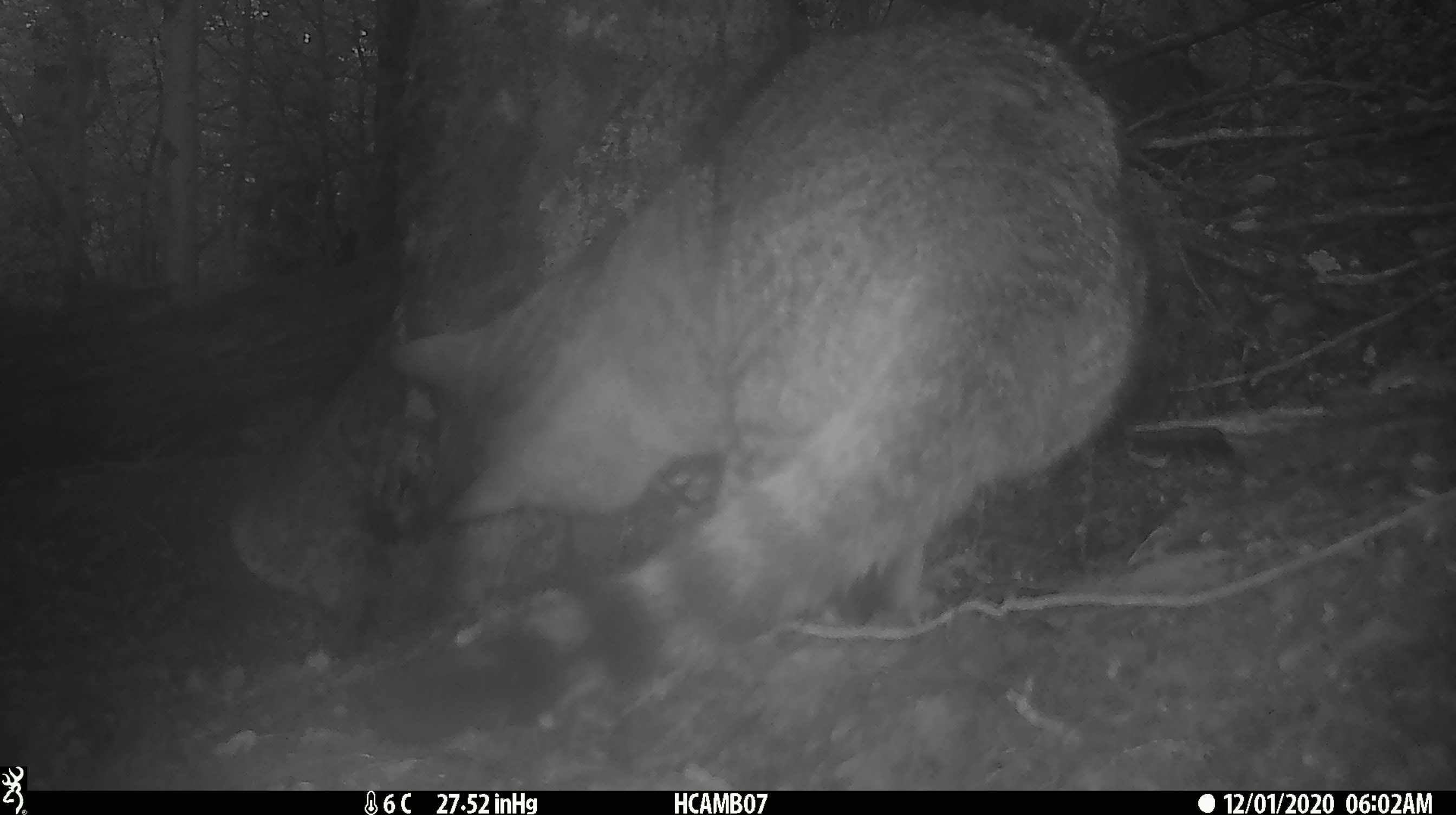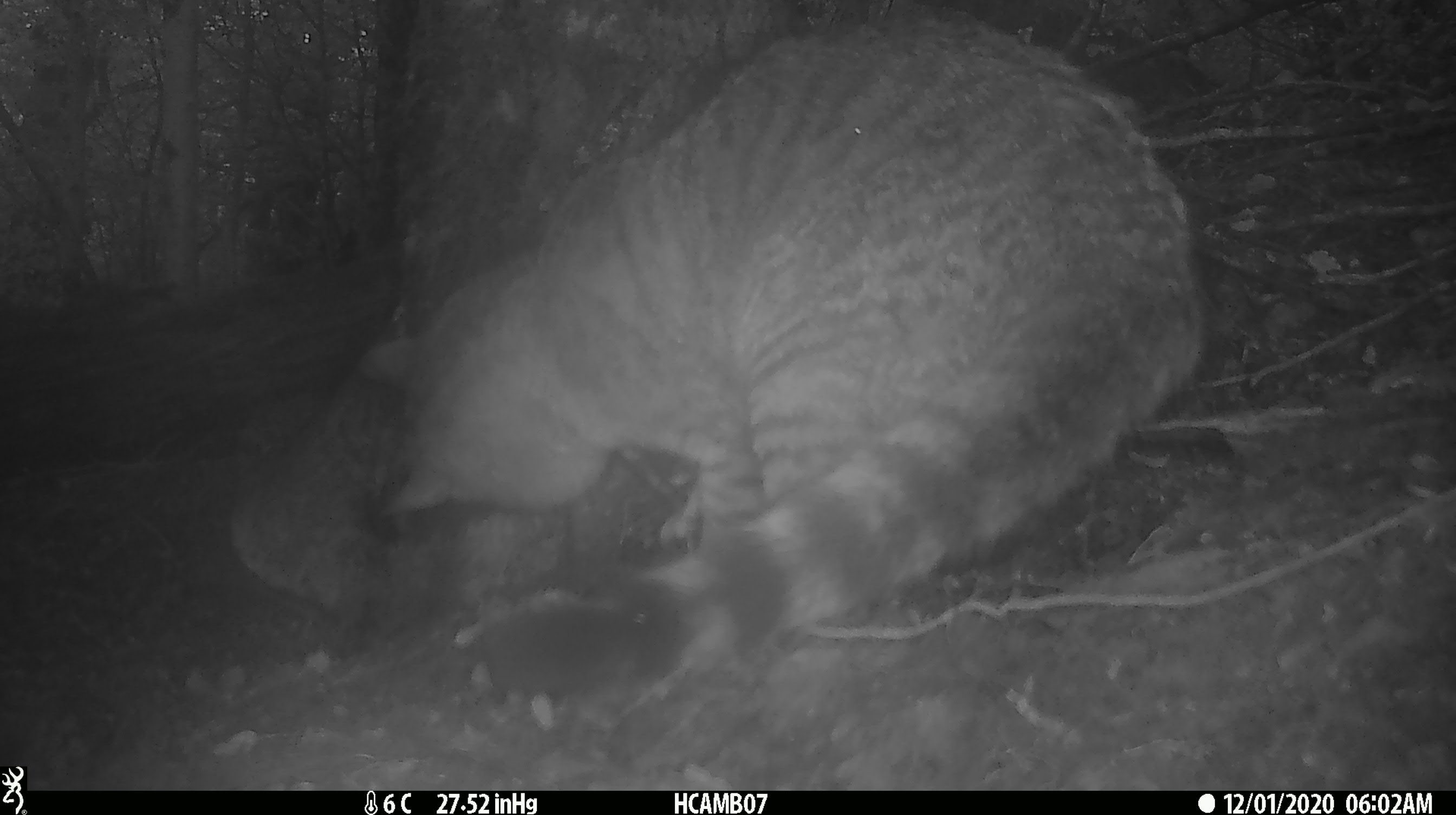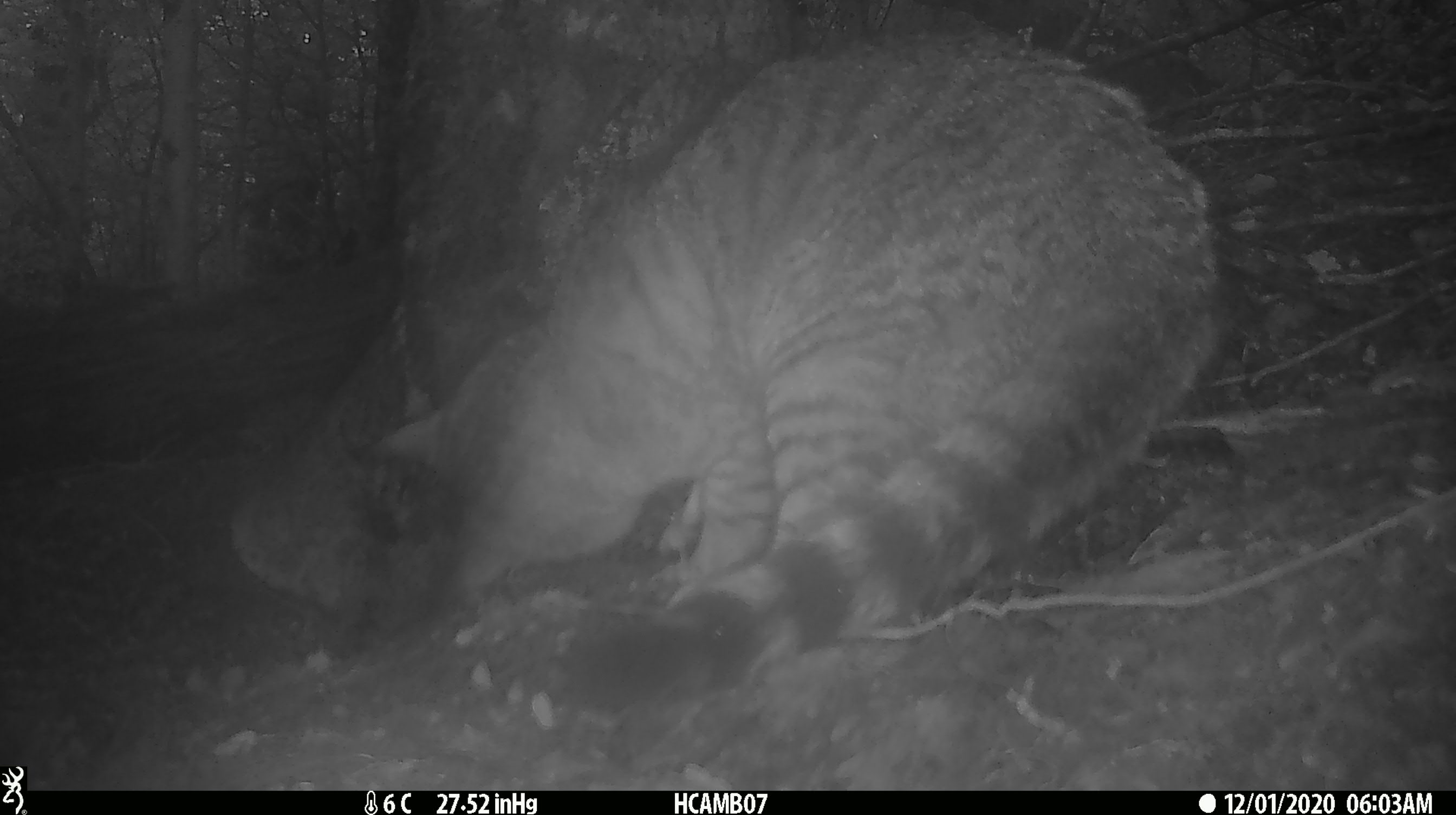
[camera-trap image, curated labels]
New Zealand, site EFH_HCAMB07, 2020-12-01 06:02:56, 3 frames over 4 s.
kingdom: Animalia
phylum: Chordata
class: Mammalia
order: Carnivora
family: Felidae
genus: Felis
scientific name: Felis catus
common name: domestic cat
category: cat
Cat (domestic cat) (Felis catus).